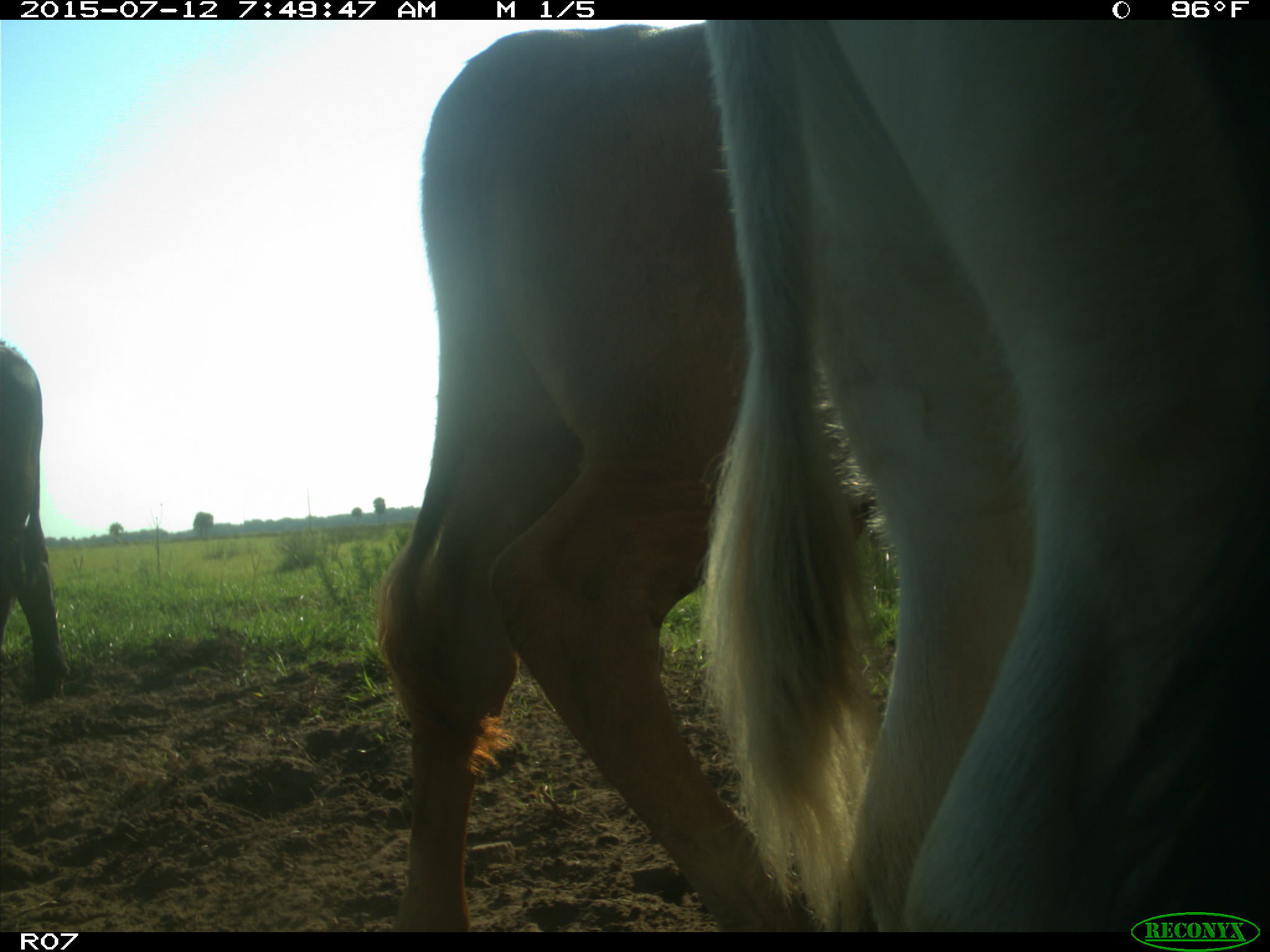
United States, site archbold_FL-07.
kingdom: Animalia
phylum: Chordata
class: Mammalia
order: Artiodactyla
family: Bovidae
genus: Bos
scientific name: Bos taurus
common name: domestic cow